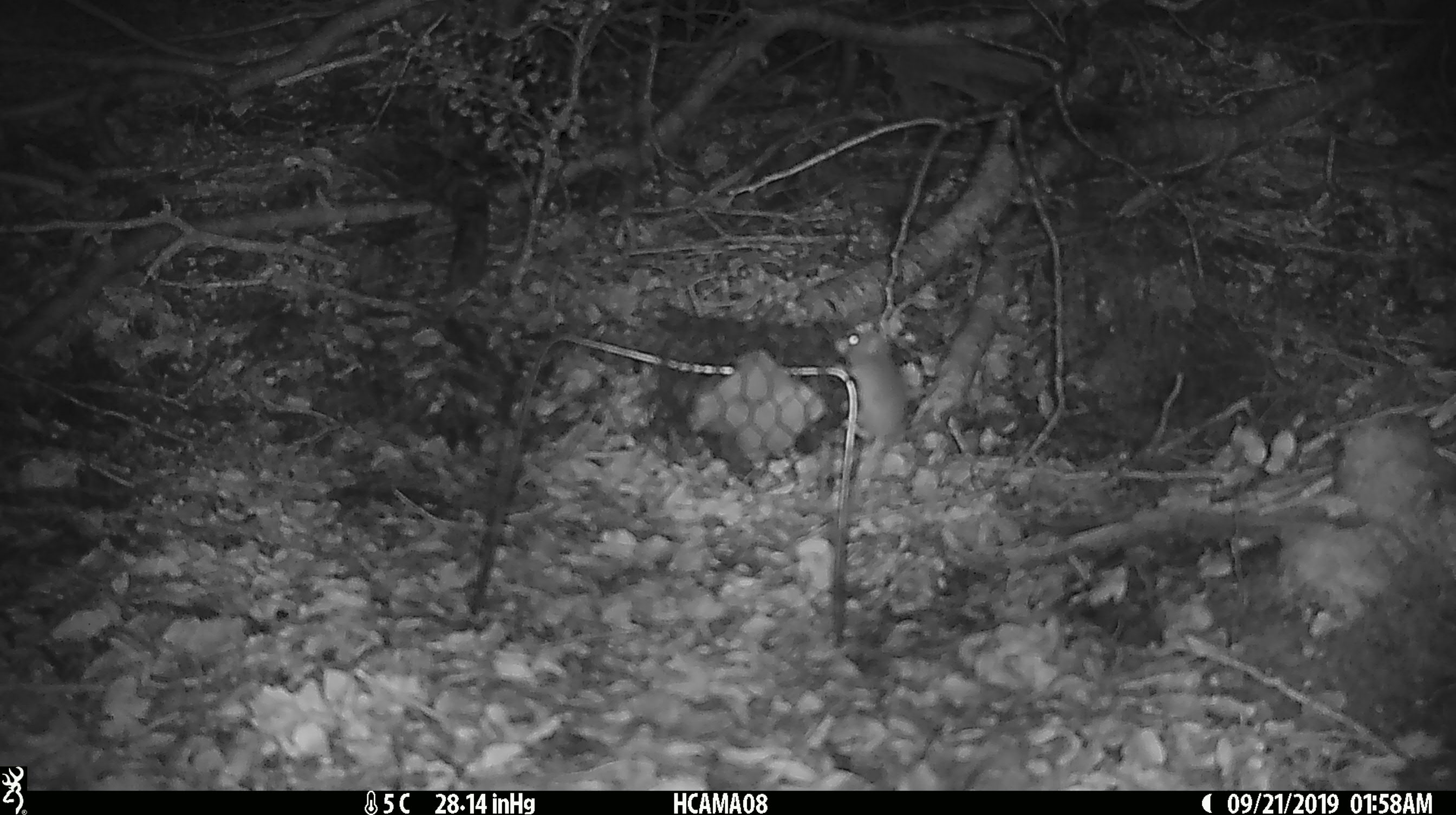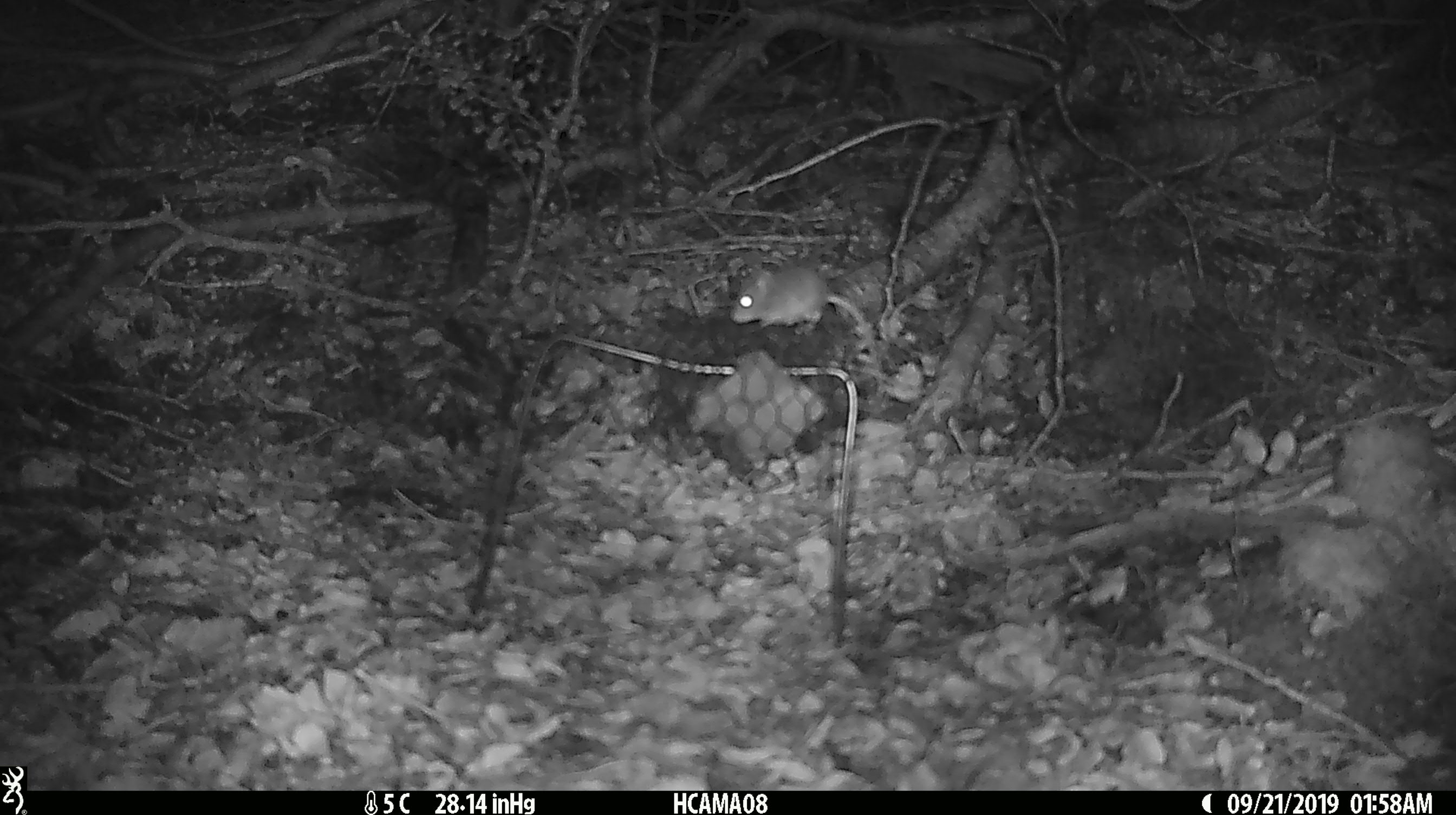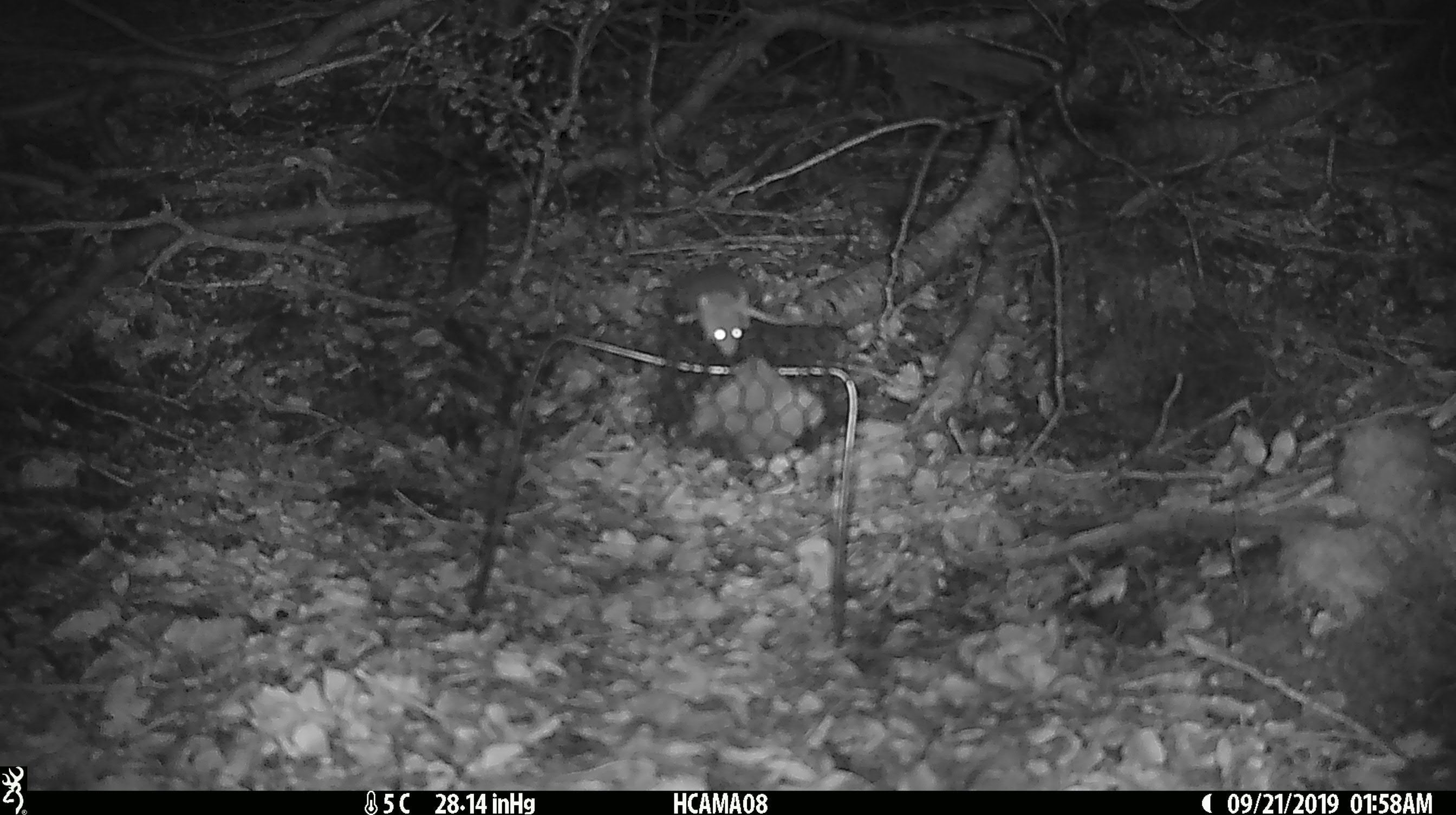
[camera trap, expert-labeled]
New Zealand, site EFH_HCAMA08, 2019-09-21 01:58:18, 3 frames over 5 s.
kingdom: Animalia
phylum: Chordata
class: Mammalia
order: Rodentia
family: Muridae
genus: Mus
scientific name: Mus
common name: mouse